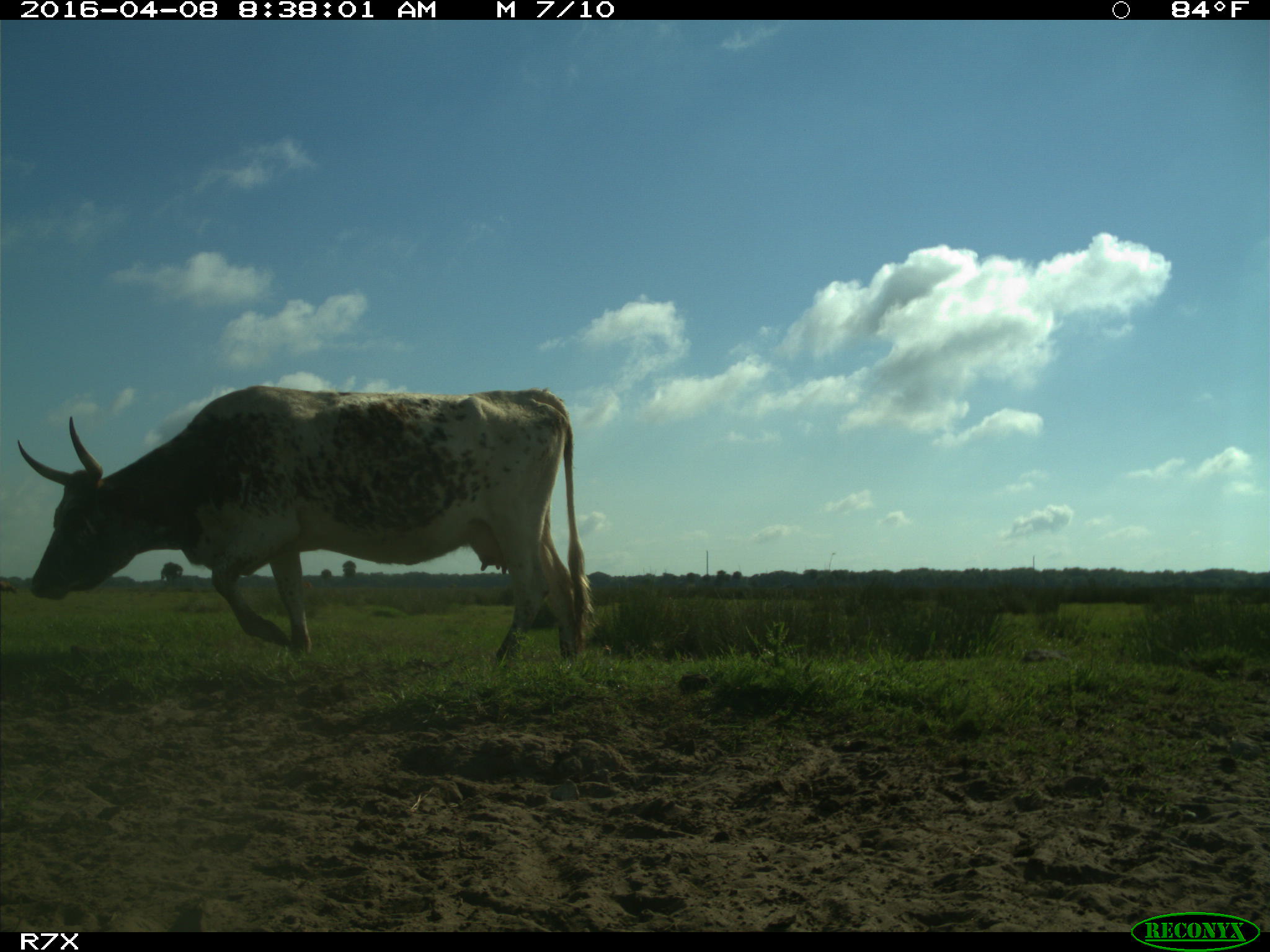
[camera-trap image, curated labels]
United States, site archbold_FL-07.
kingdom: Animalia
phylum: Chordata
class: Mammalia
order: Artiodactyla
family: Bovidae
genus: Bos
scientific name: Bos taurus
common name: domestic cow